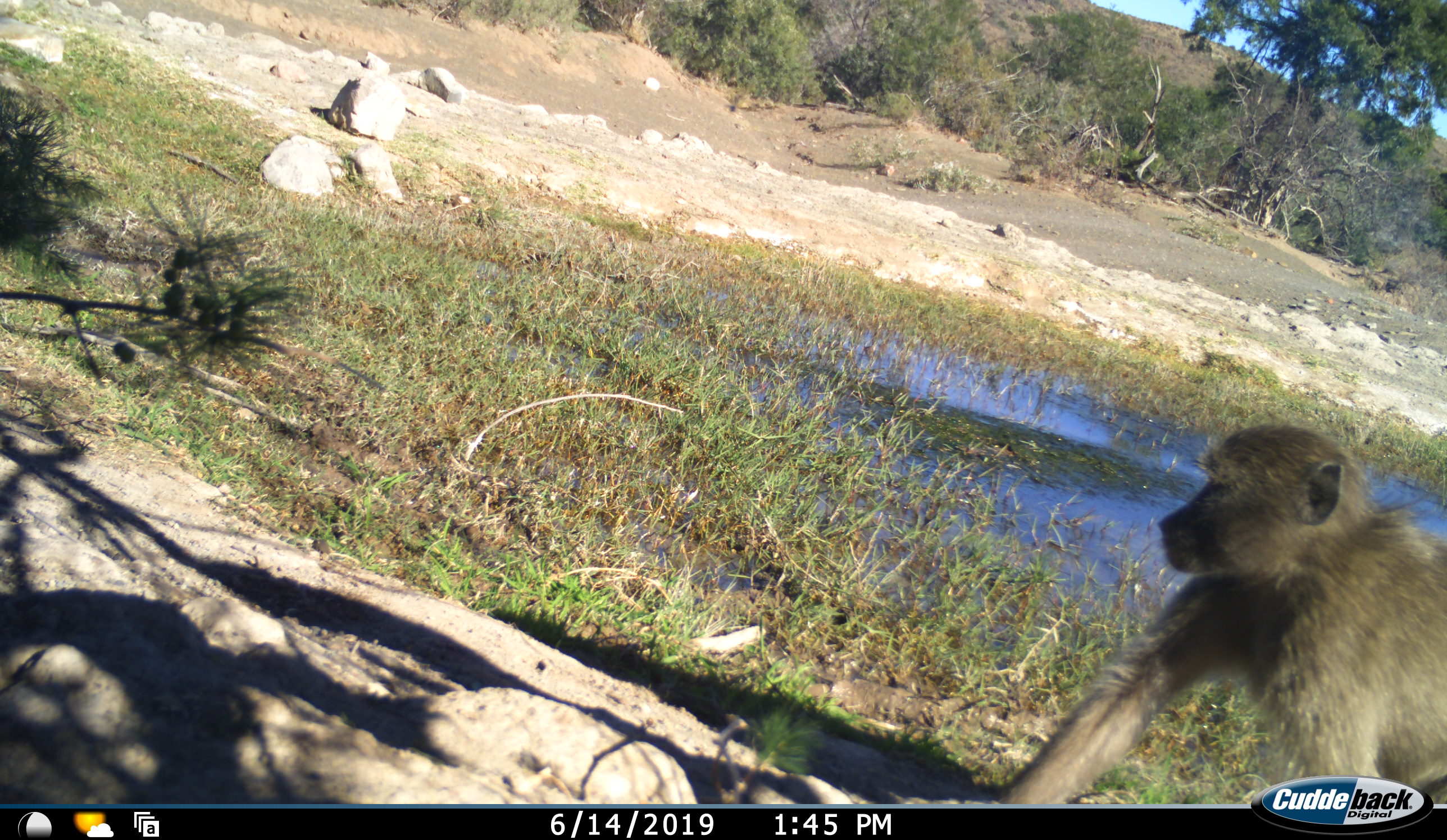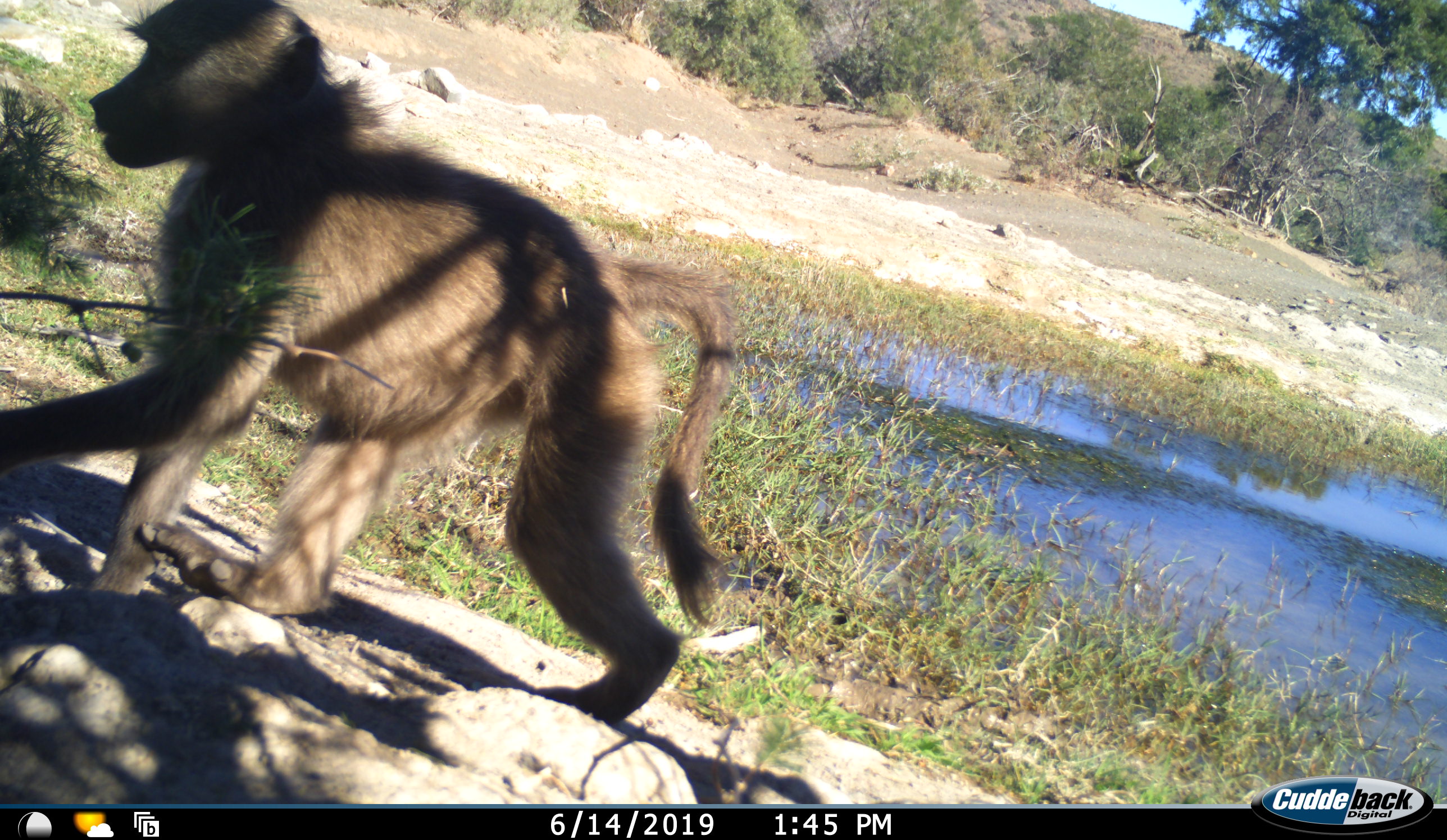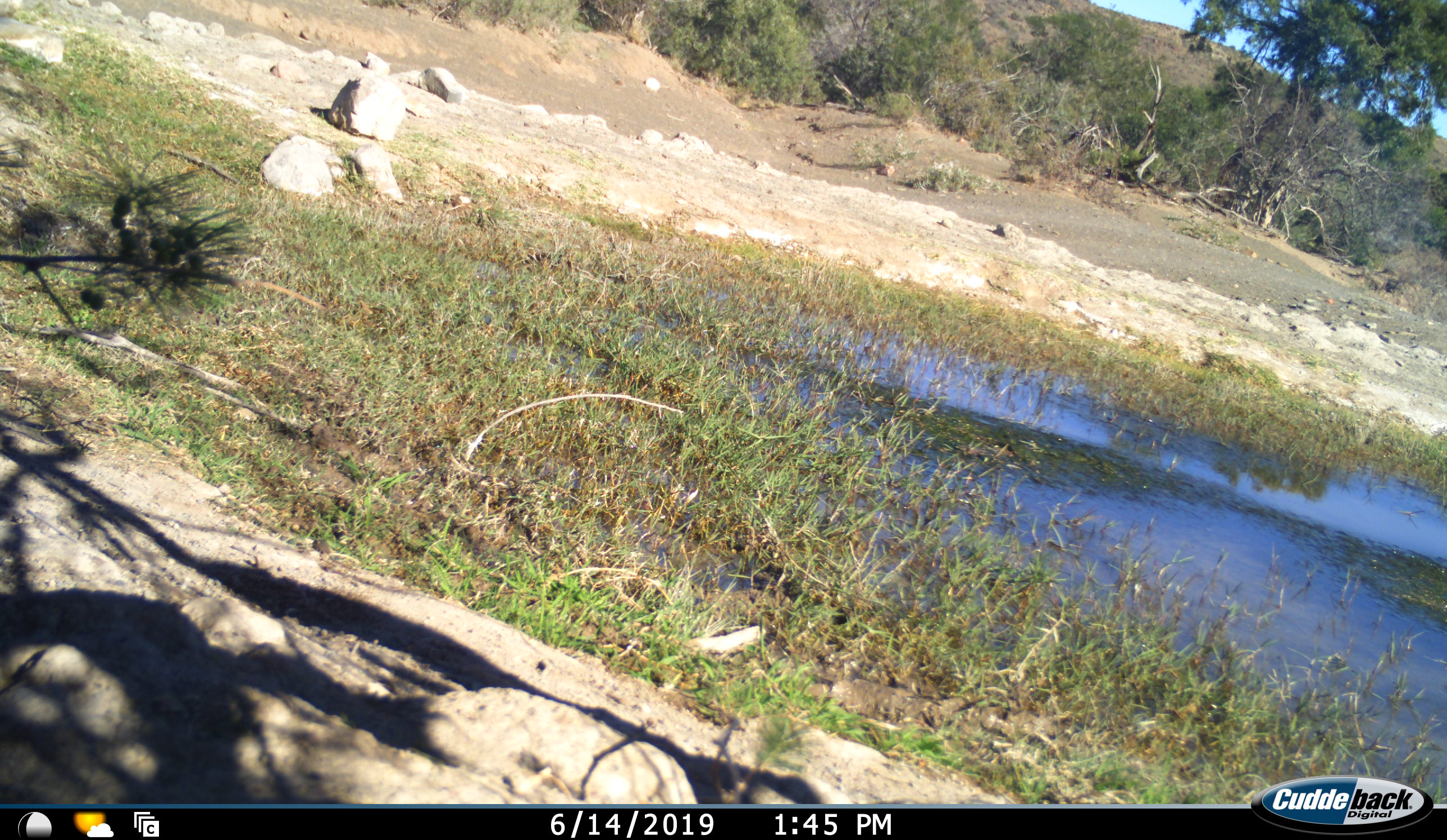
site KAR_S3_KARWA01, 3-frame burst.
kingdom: Animalia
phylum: Chordata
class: Mammalia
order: Primates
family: Cercopithecidae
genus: Papio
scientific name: Papio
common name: baboon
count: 1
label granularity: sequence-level